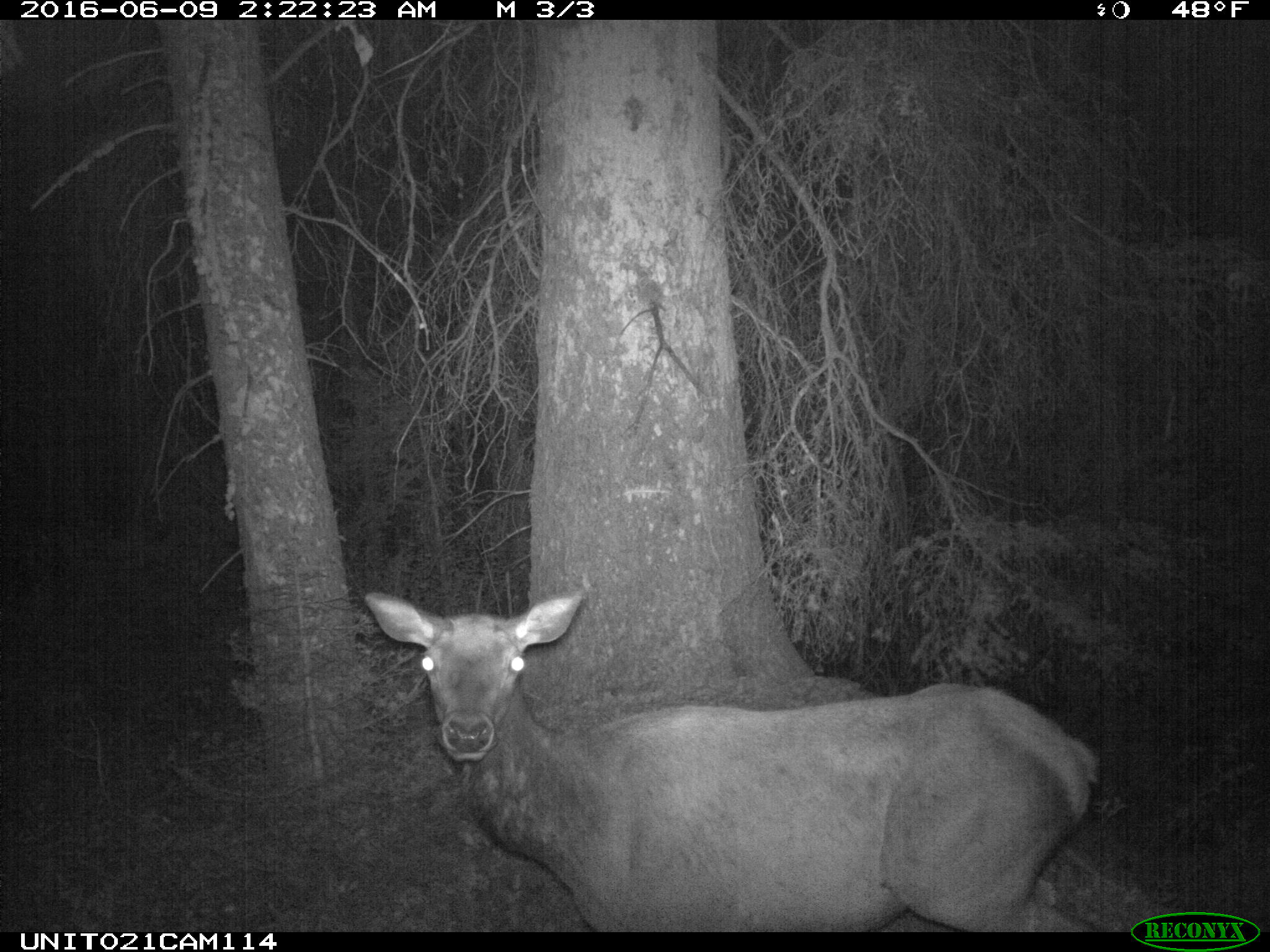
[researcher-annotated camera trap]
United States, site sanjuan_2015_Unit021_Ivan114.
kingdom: Animalia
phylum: Chordata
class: Mammalia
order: Artiodactyla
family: Cervidae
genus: Cervus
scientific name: Cervus elaphus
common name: red deer